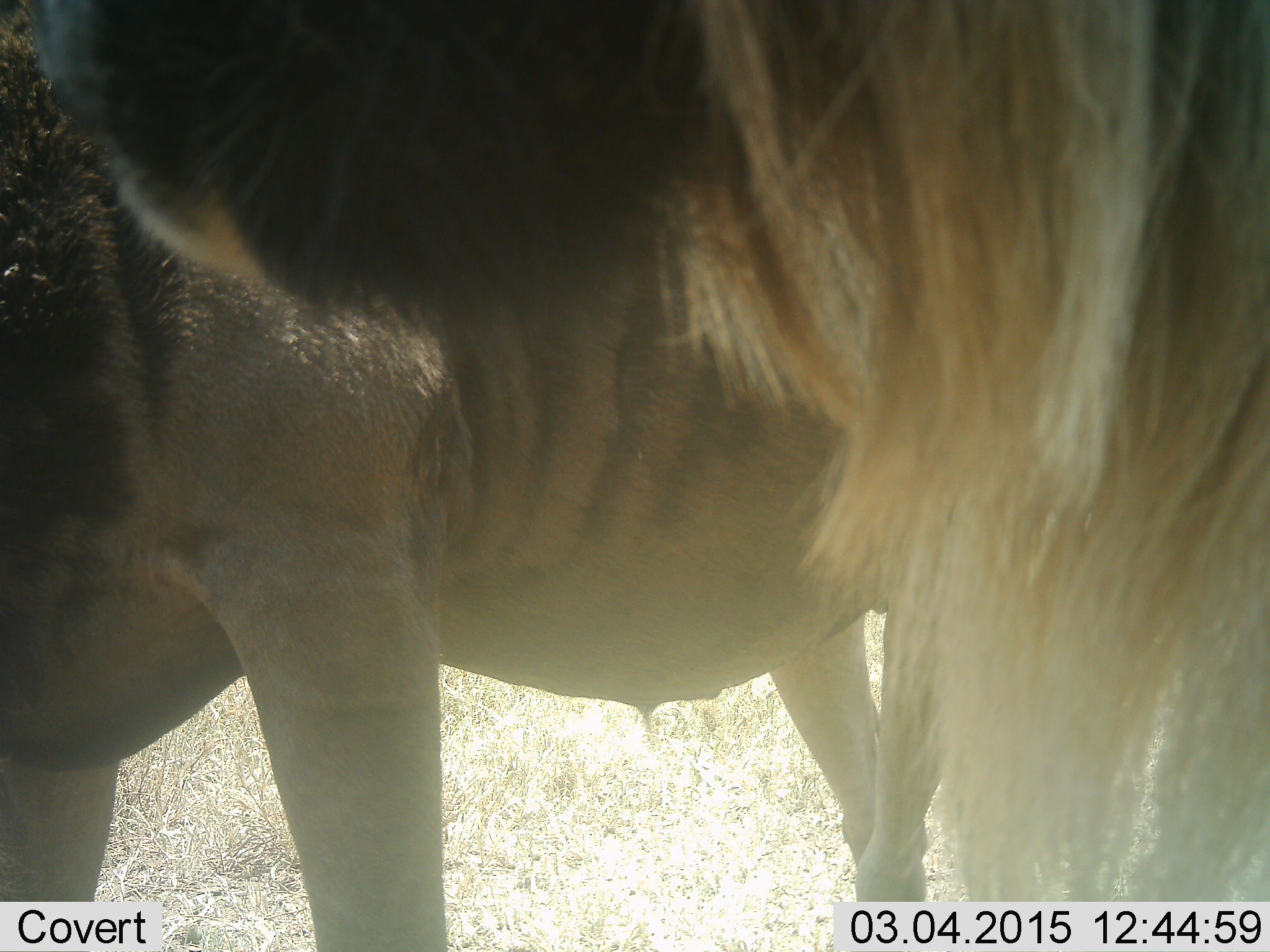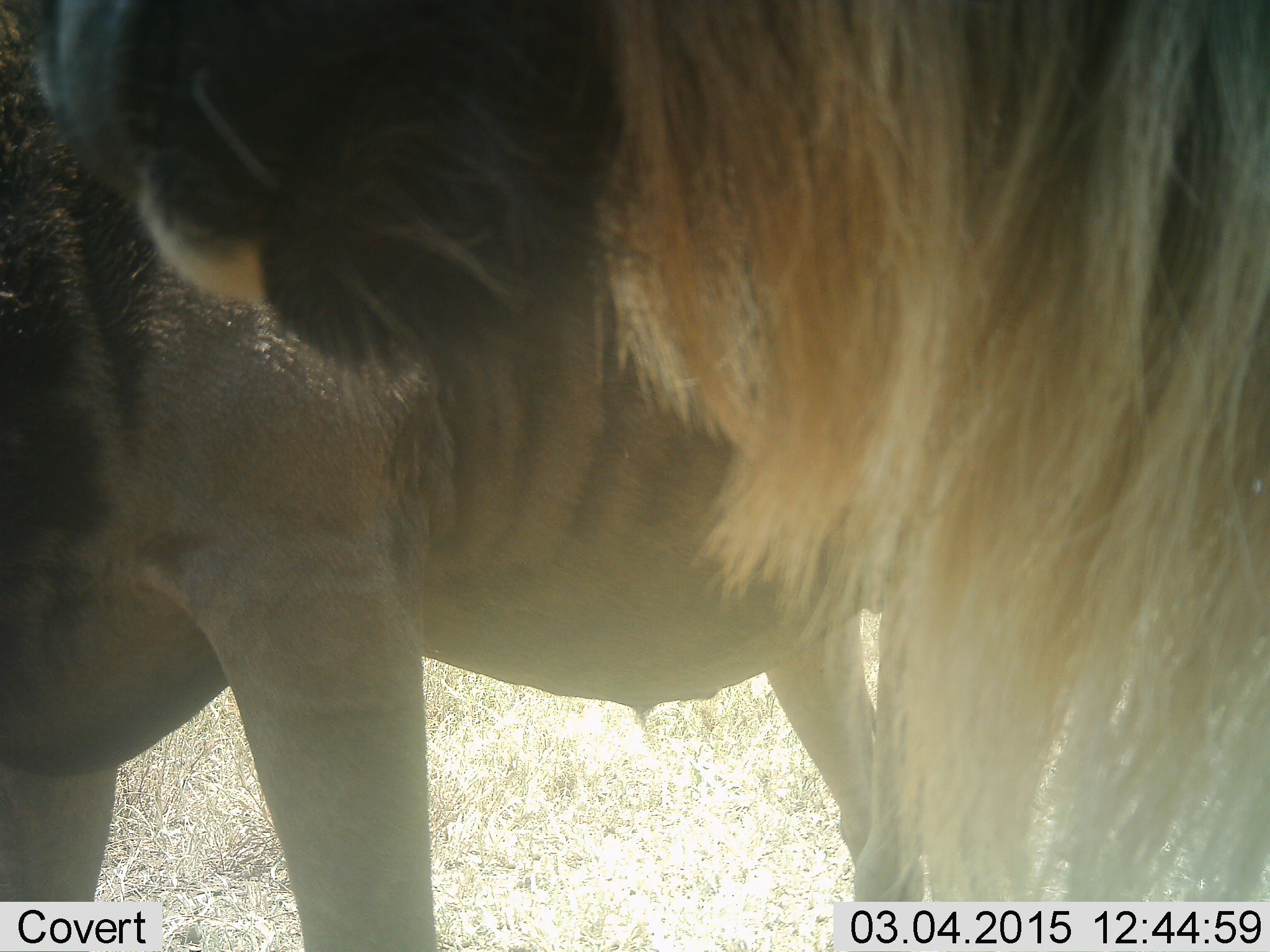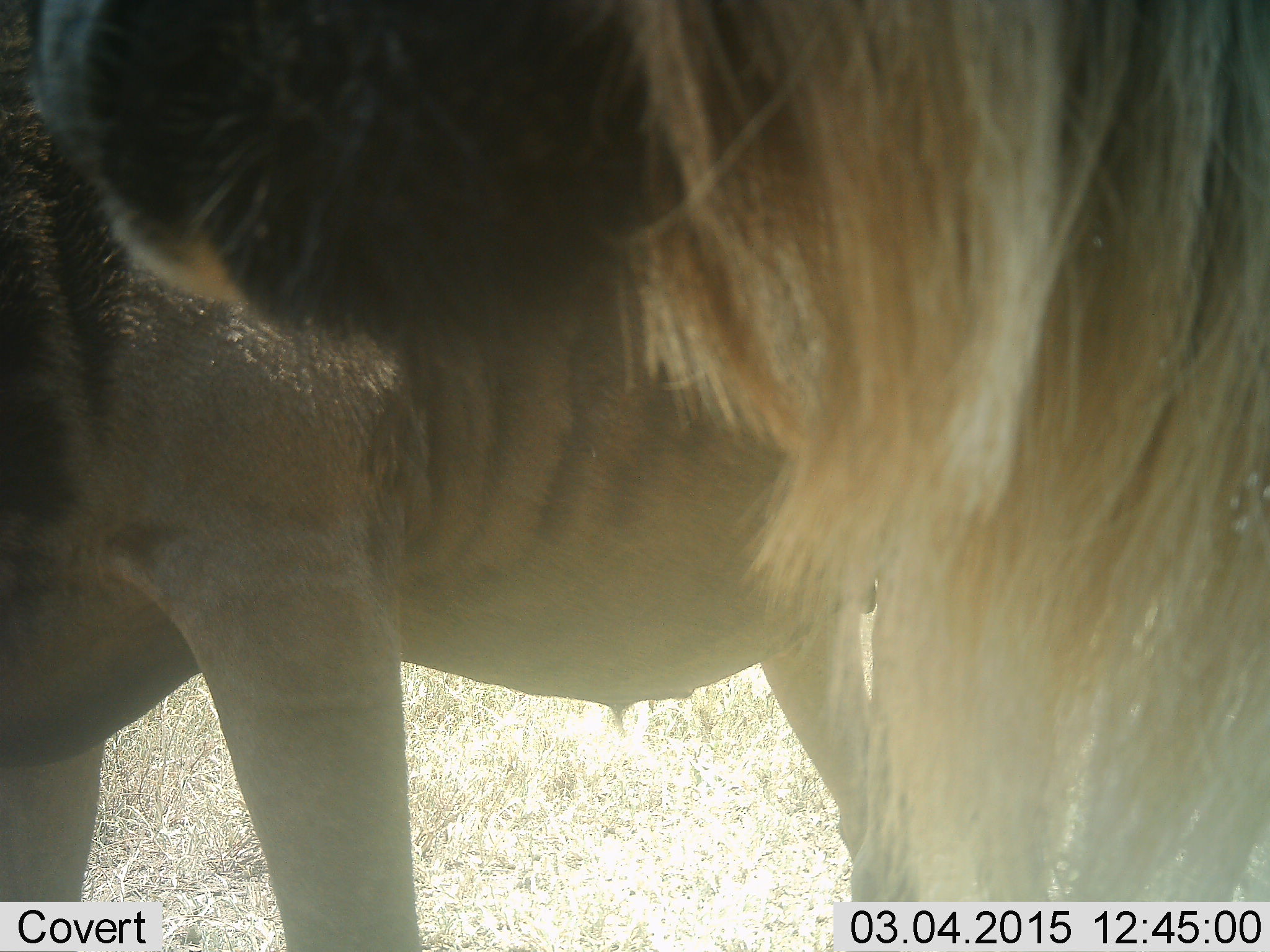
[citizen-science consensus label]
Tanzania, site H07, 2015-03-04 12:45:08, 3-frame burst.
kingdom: Animalia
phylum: Chordata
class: Mammalia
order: Artiodactyla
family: Bovidae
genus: Connochaetes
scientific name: Connochaetes taurinus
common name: blue wildebeest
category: wildebeest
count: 2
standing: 100%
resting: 0%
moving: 0%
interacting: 0%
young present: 0%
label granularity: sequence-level